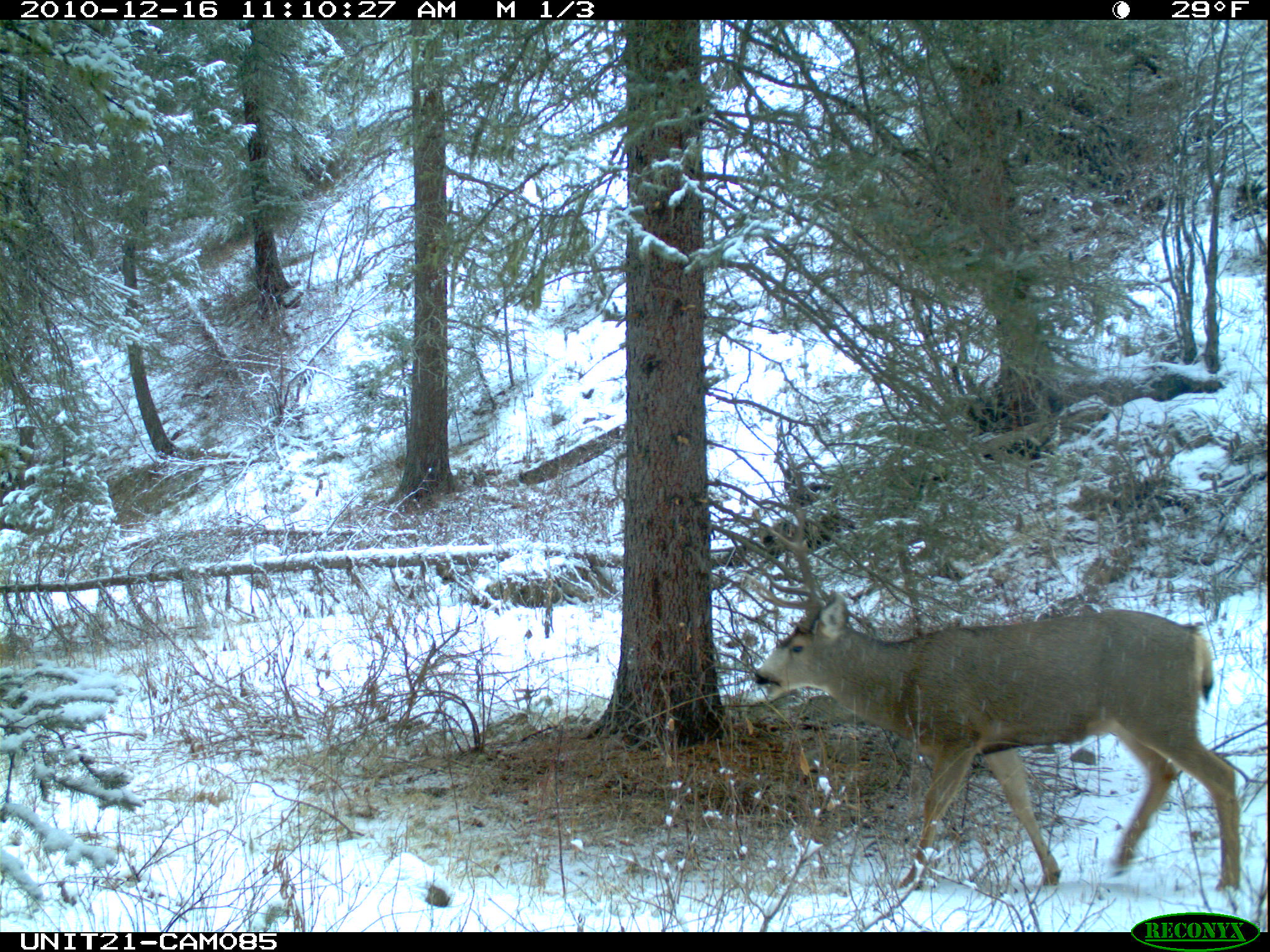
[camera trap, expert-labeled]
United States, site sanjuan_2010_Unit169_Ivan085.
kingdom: Animalia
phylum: Chordata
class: Mammalia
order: Artiodactyla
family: Cervidae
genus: Odocoileus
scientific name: Odocoileus hemionus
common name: mule deer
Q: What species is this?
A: Odocoileus hemionus (mule deer).